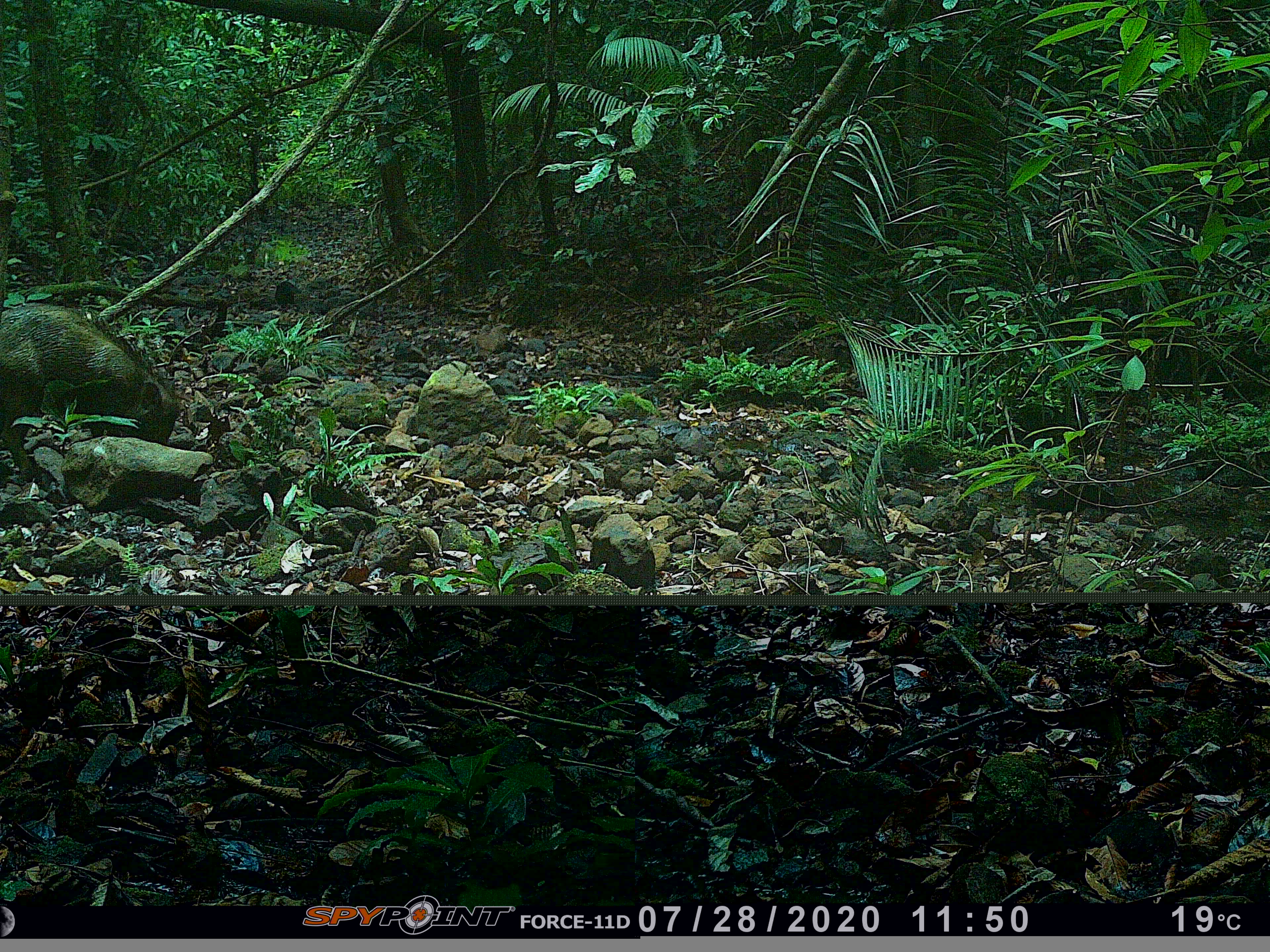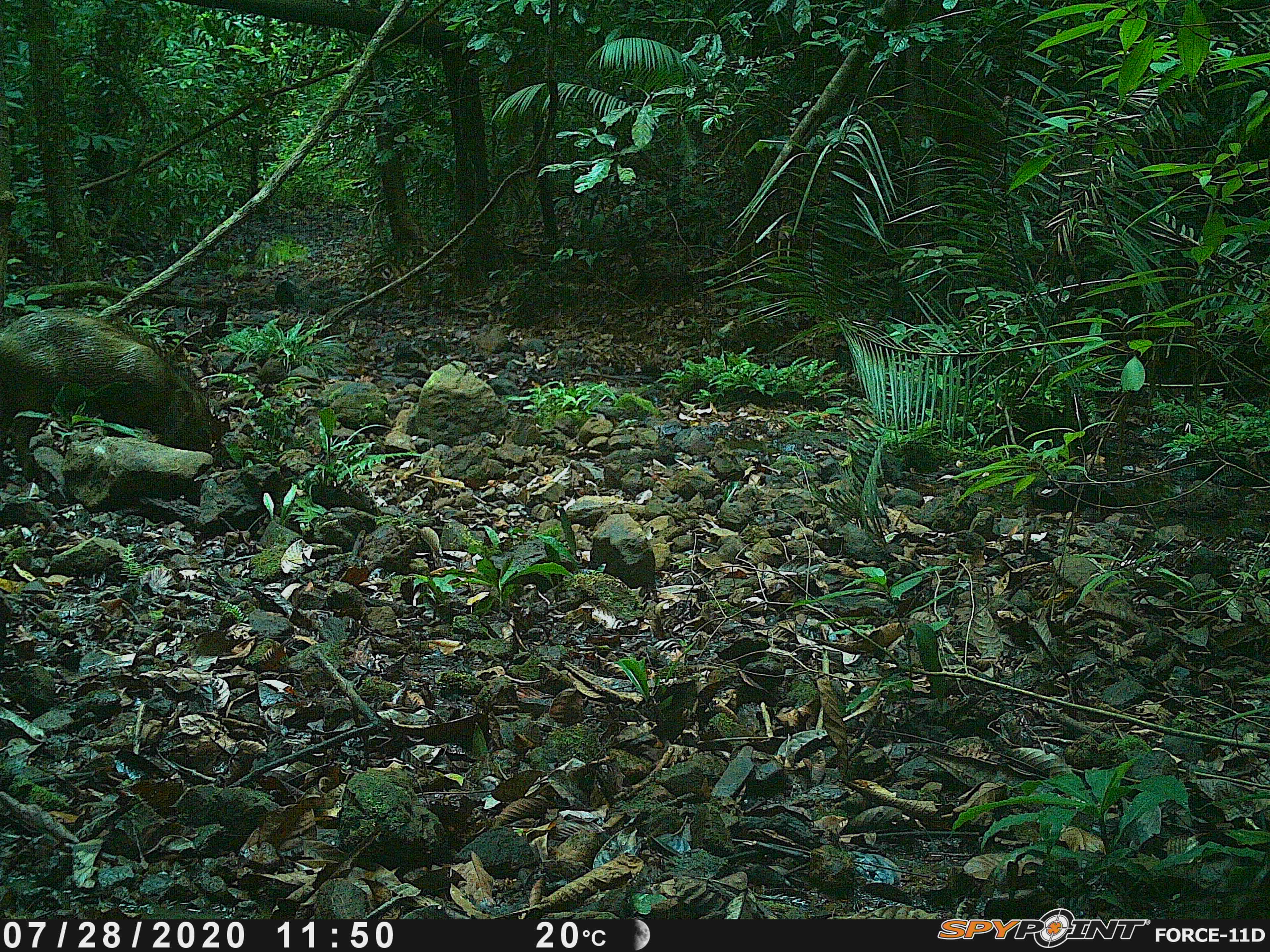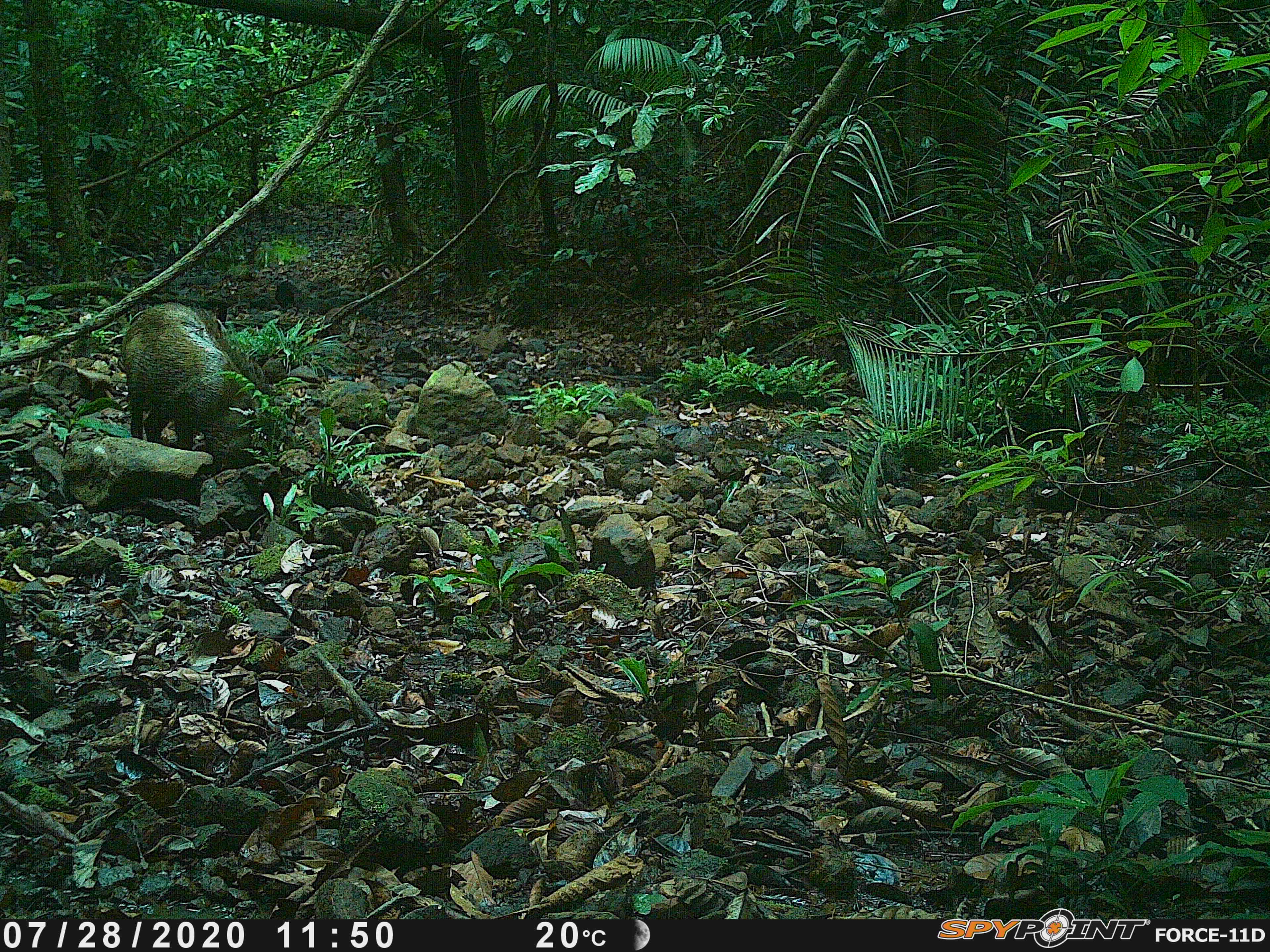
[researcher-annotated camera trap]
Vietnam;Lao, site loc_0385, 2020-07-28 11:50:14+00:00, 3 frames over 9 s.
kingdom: Animalia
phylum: Chordata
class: Mammalia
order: Artiodactyla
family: Suidae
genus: Sus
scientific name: Sus scrofa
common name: eurasian wild pig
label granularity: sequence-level